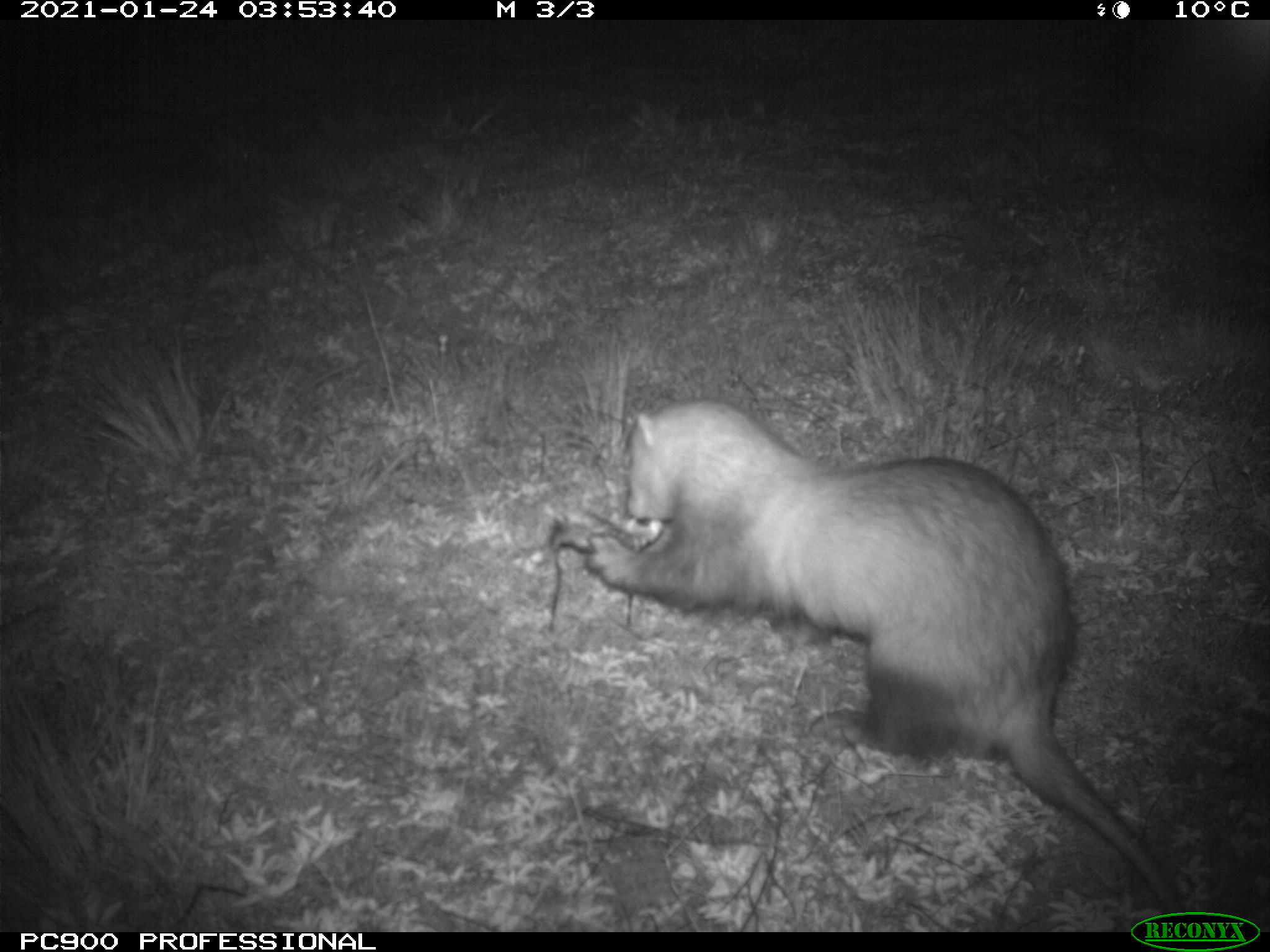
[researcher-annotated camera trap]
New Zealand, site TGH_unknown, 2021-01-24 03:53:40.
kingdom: Animalia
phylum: Chordata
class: Mammalia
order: Carnivora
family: Mustelidae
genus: Mustela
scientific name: Mustela furo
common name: ferret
Ferret (Mustela furo).